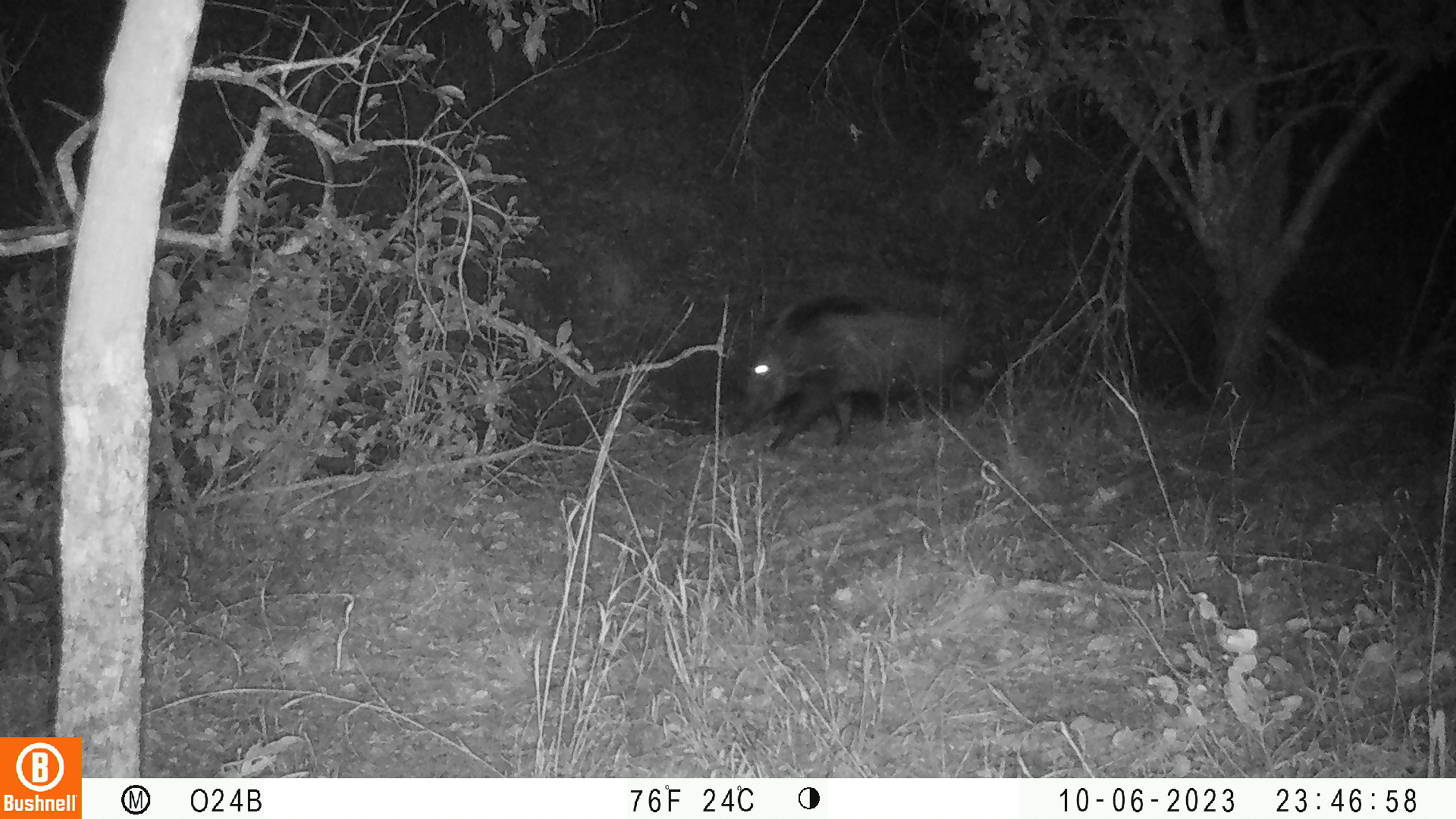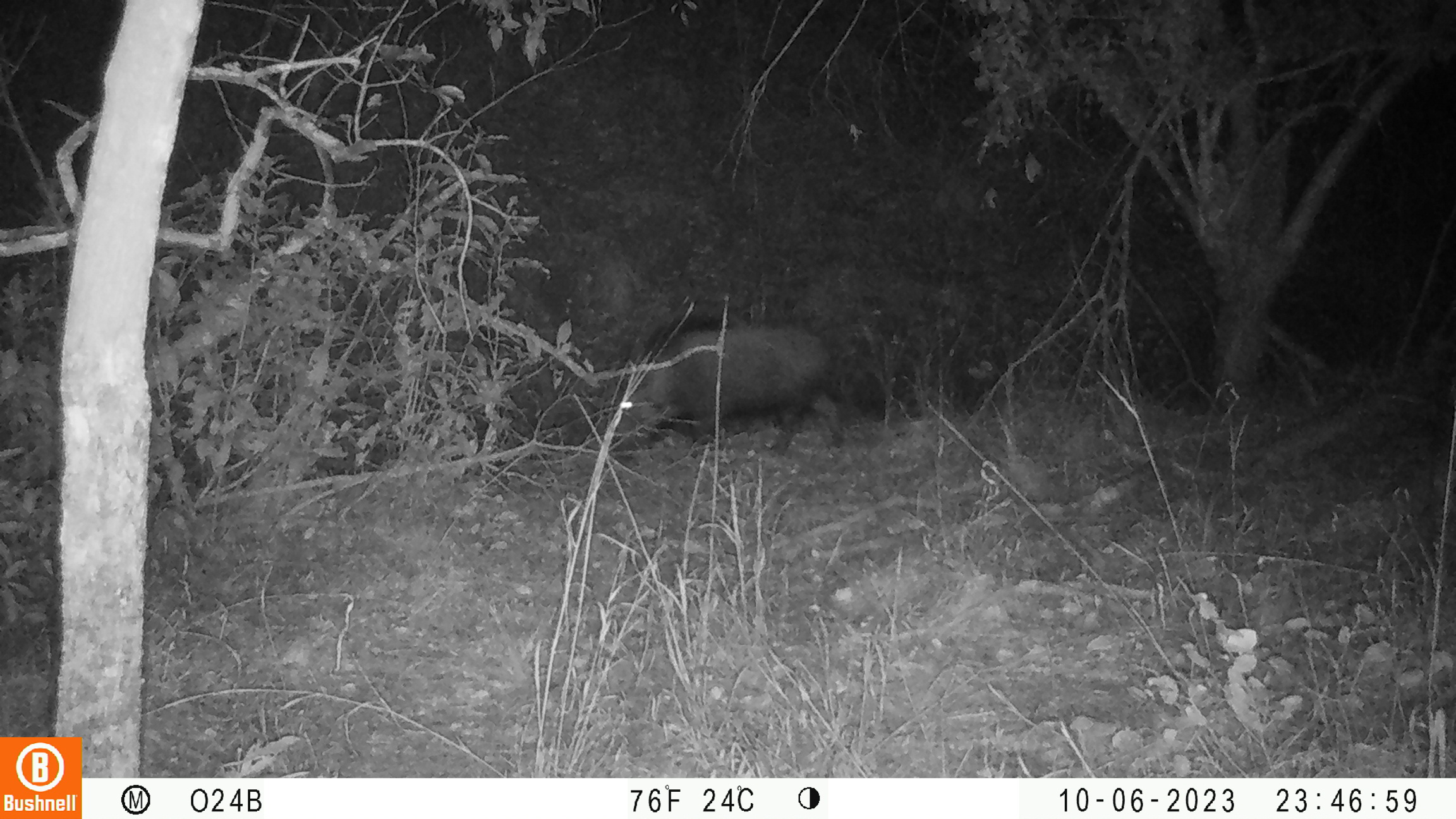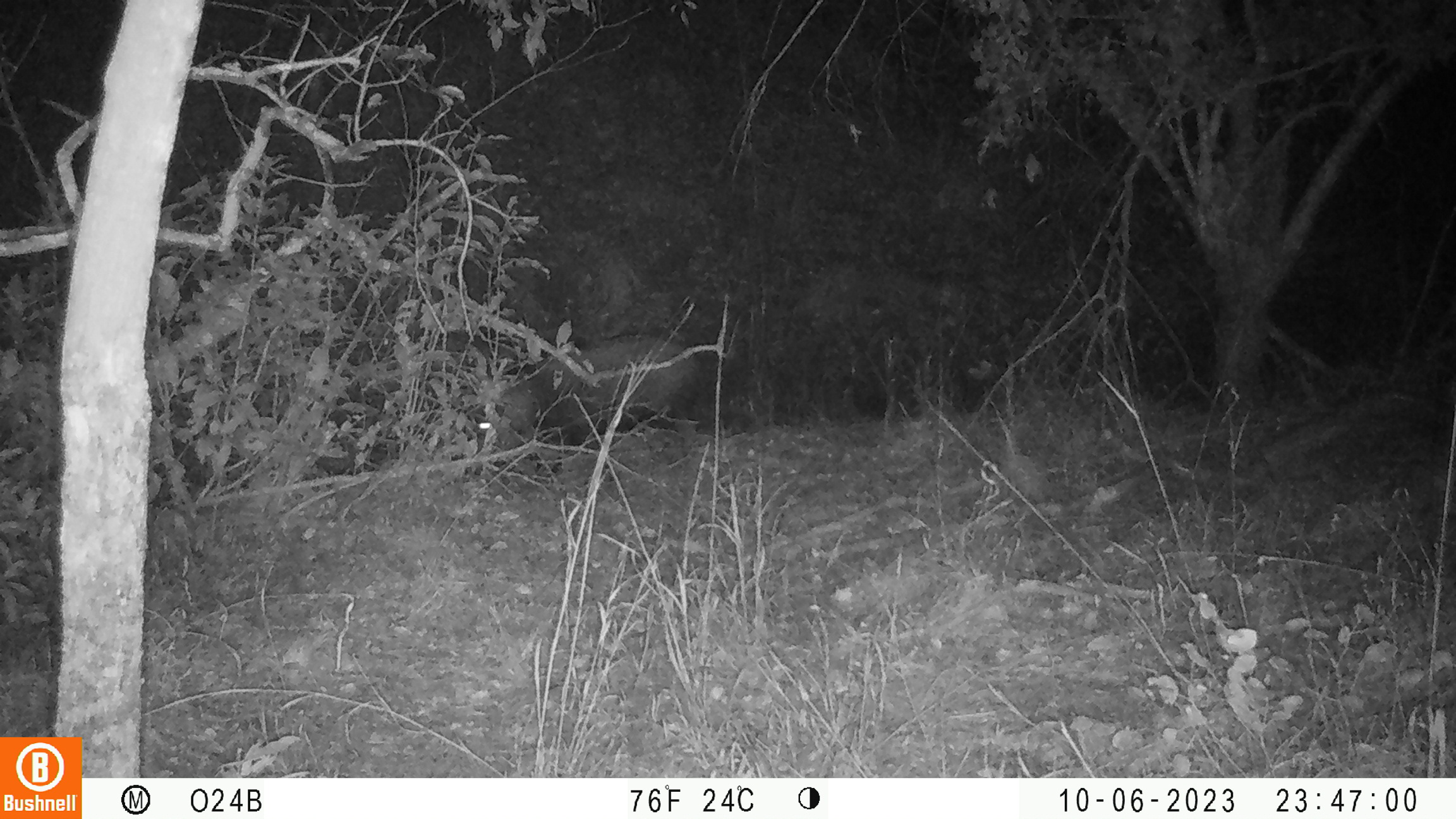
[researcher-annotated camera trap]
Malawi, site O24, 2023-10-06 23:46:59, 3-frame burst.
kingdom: Animalia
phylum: Chordata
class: Mammalia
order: Artiodactyla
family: Suidae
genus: Potamochoerus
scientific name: Potamochoerus larvatus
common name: bushpig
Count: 1.